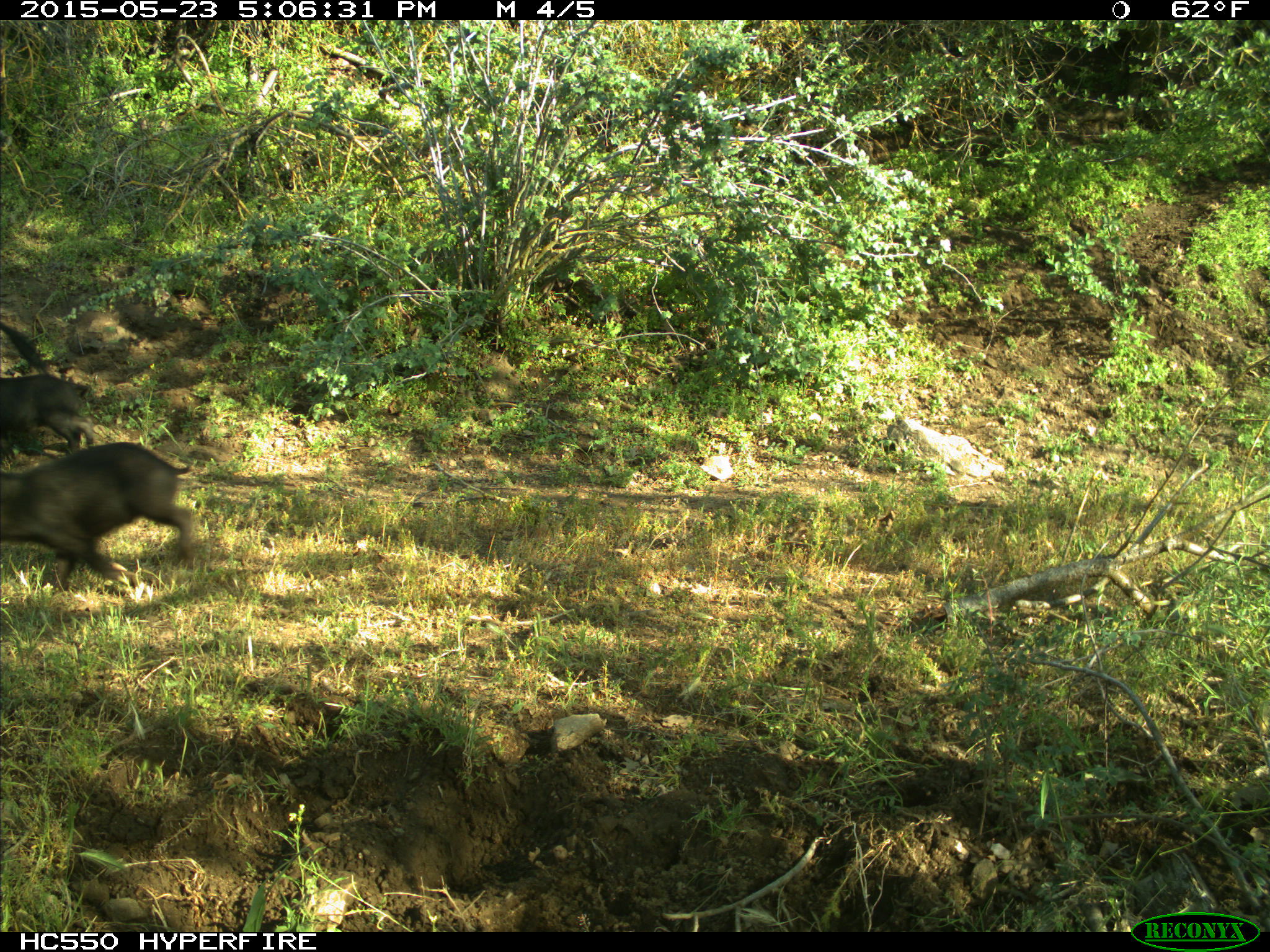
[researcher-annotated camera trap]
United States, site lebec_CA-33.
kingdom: Animalia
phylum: Chordata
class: Mammalia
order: Artiodactyla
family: Suidae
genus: Sus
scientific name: Sus scrofa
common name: wild boar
Sus scrofa (wild boar).